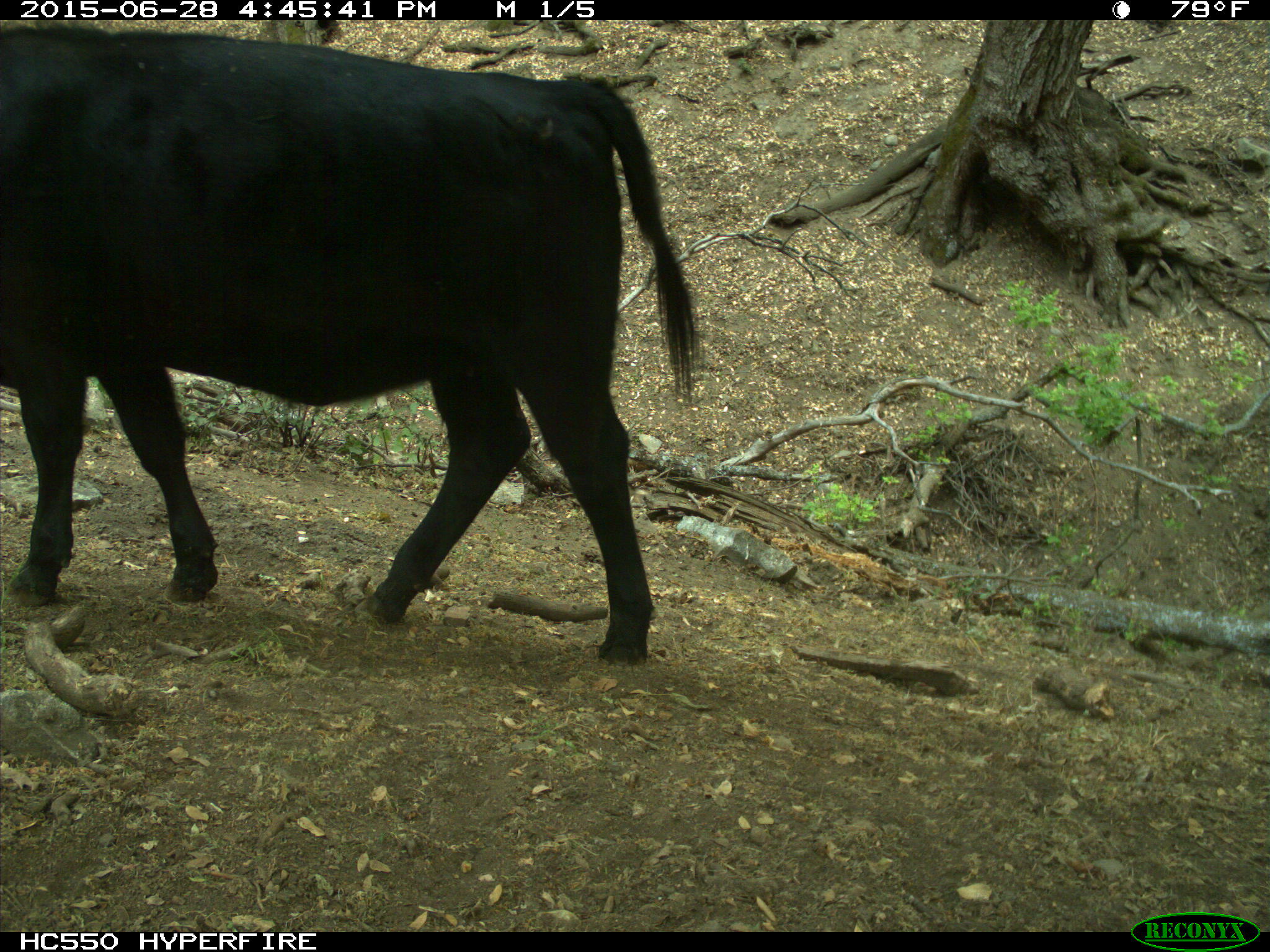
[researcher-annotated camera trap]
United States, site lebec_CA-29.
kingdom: Animalia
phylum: Chordata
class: Mammalia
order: Artiodactyla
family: Bovidae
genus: Bos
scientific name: Bos taurus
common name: domestic cow